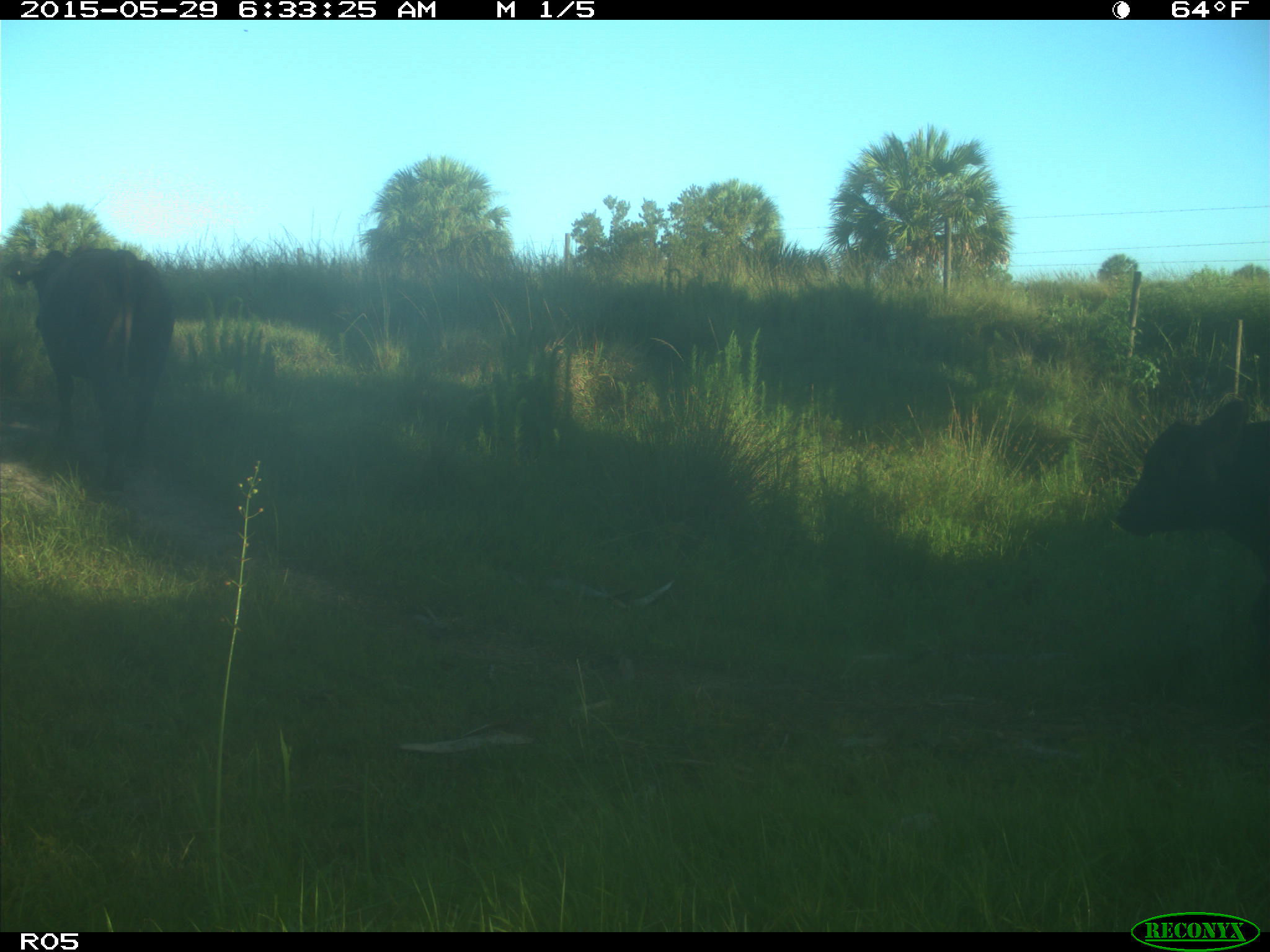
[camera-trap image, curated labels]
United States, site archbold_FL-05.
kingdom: Animalia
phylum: Chordata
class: Mammalia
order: Artiodactyla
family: Bovidae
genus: Bos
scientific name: Bos taurus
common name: domestic cow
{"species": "Bos taurus (domestic cow)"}